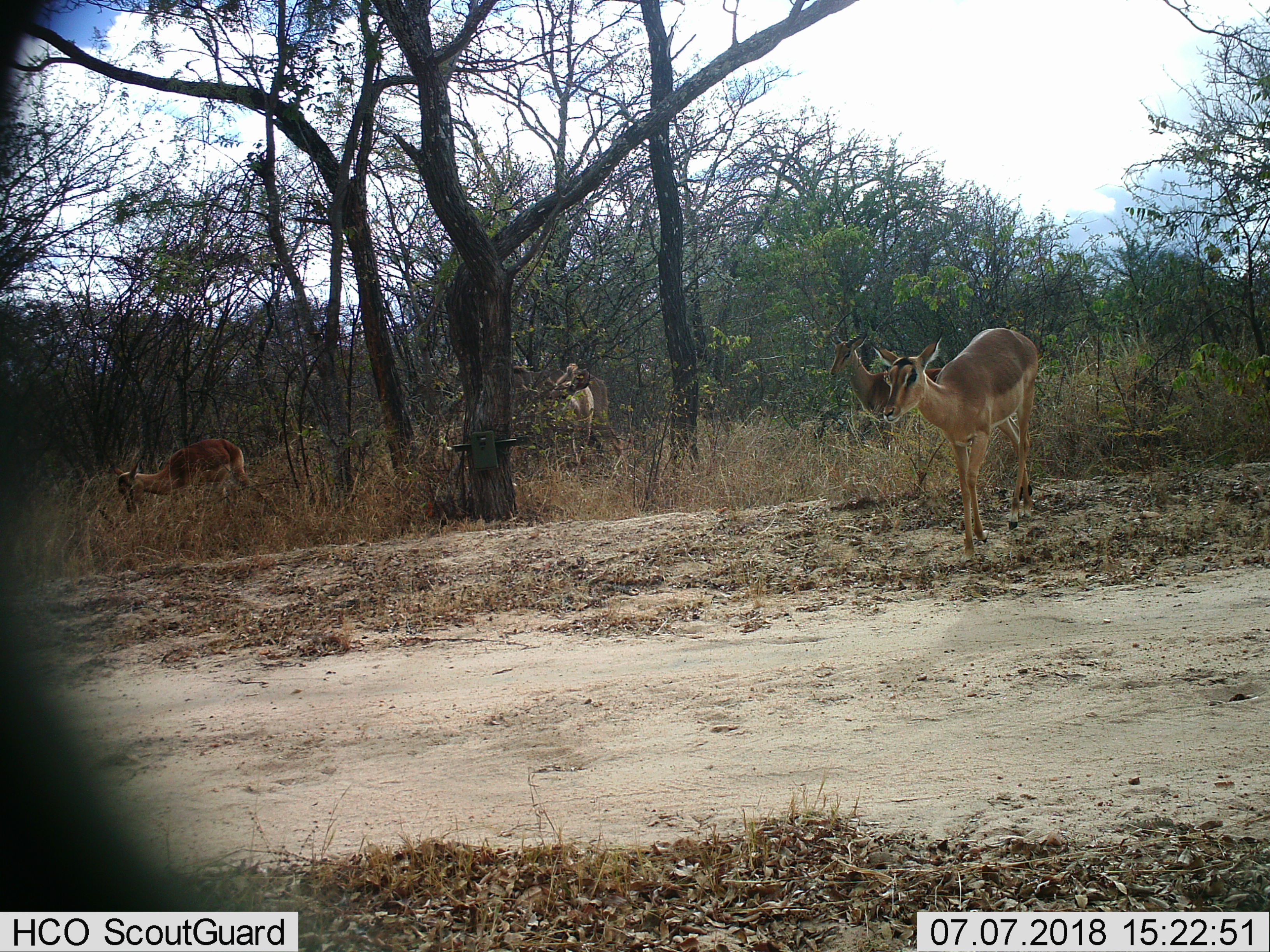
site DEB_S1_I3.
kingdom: Animalia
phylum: Chordata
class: Mammalia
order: Artiodactyla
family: Bovidae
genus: Aepyceros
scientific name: Aepyceros melampus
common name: impala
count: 4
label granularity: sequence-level